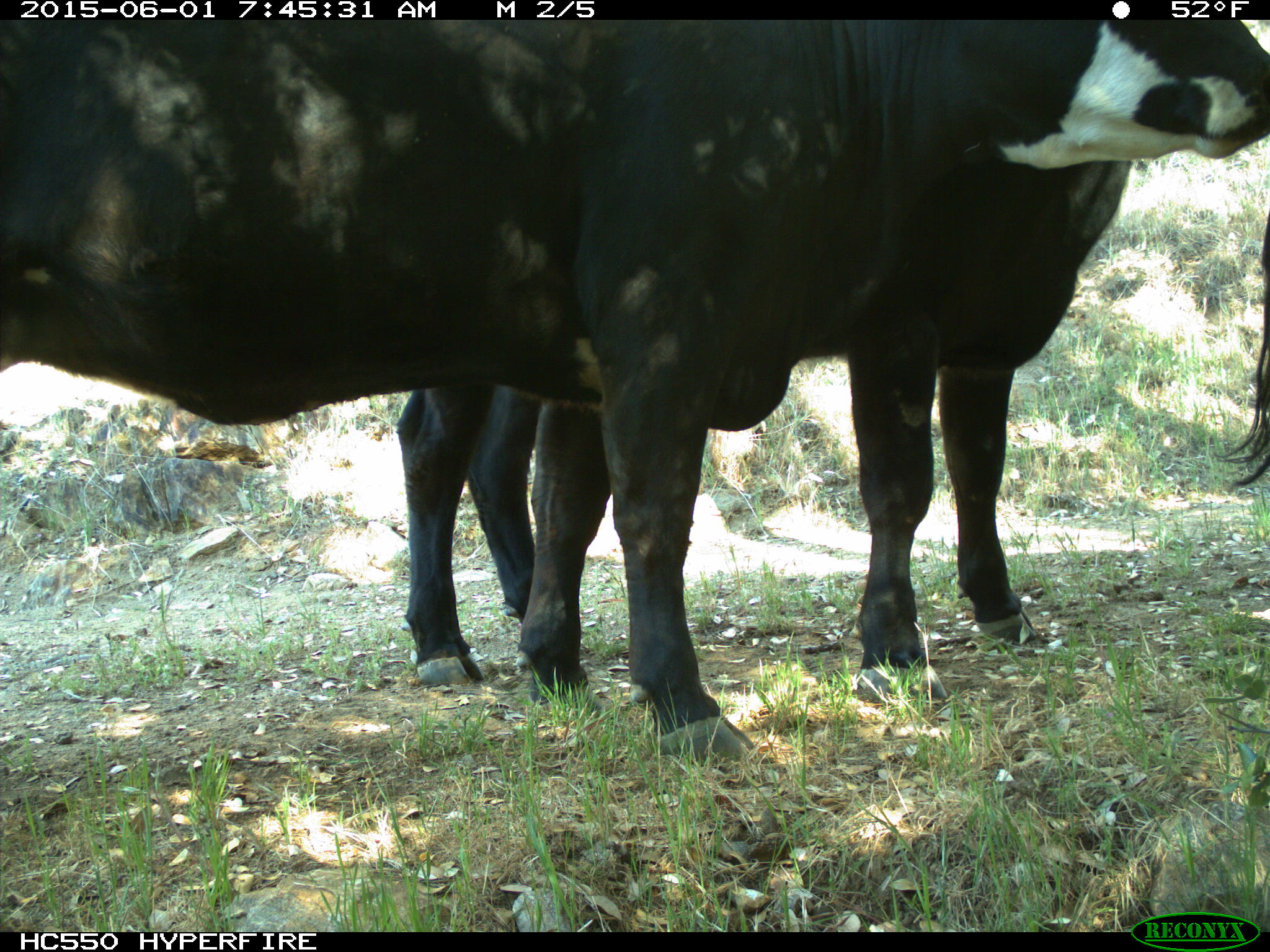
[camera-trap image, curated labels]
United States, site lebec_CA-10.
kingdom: Animalia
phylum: Chordata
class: Mammalia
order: Artiodactyla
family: Bovidae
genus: Bos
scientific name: Bos taurus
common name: domestic cow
Bos taurus (domestic cow).